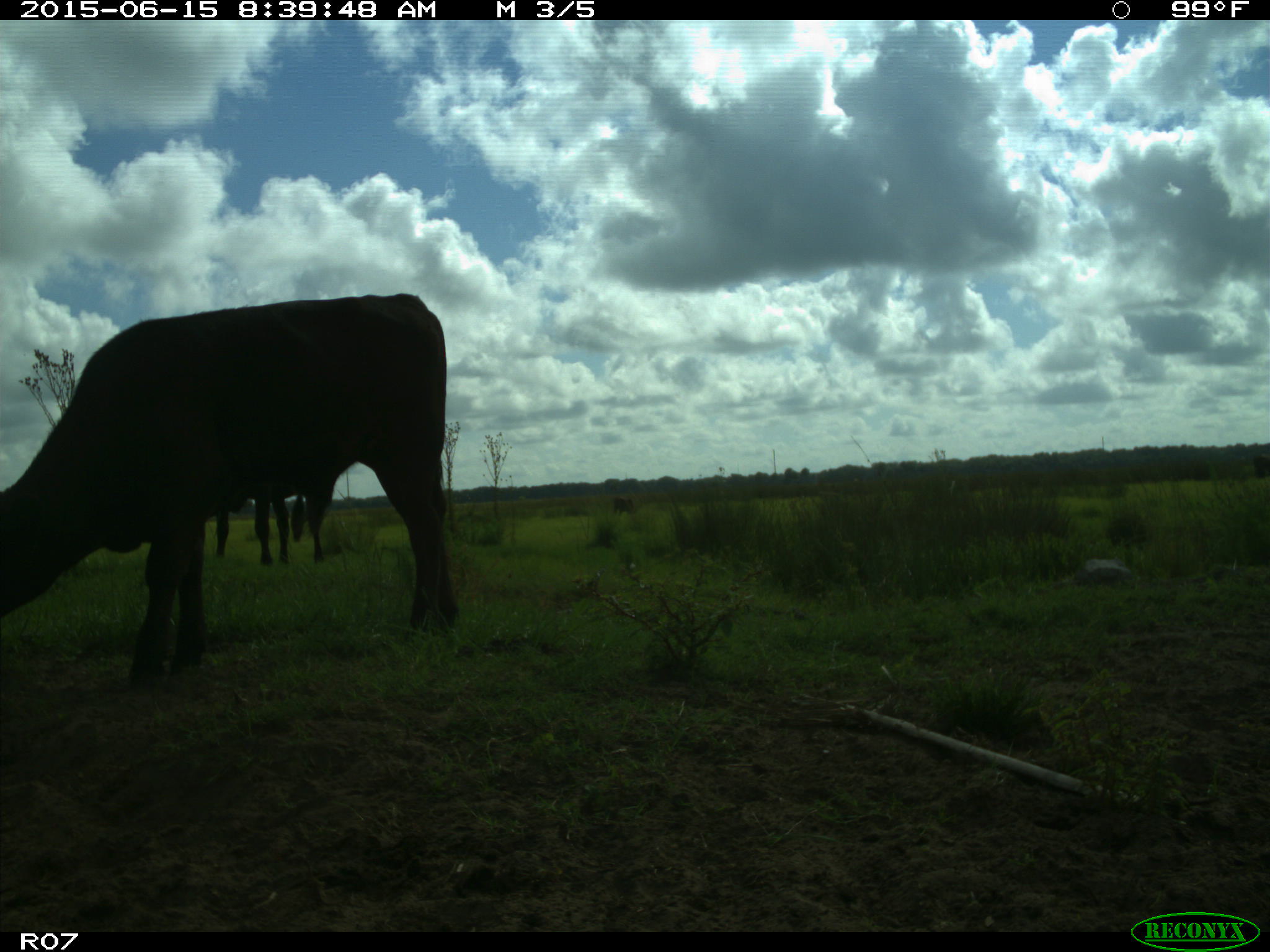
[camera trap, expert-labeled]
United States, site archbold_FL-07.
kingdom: Animalia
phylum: Chordata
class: Mammalia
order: Artiodactyla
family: Bovidae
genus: Bos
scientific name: Bos taurus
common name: domestic cow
Bos taurus (domestic cow).